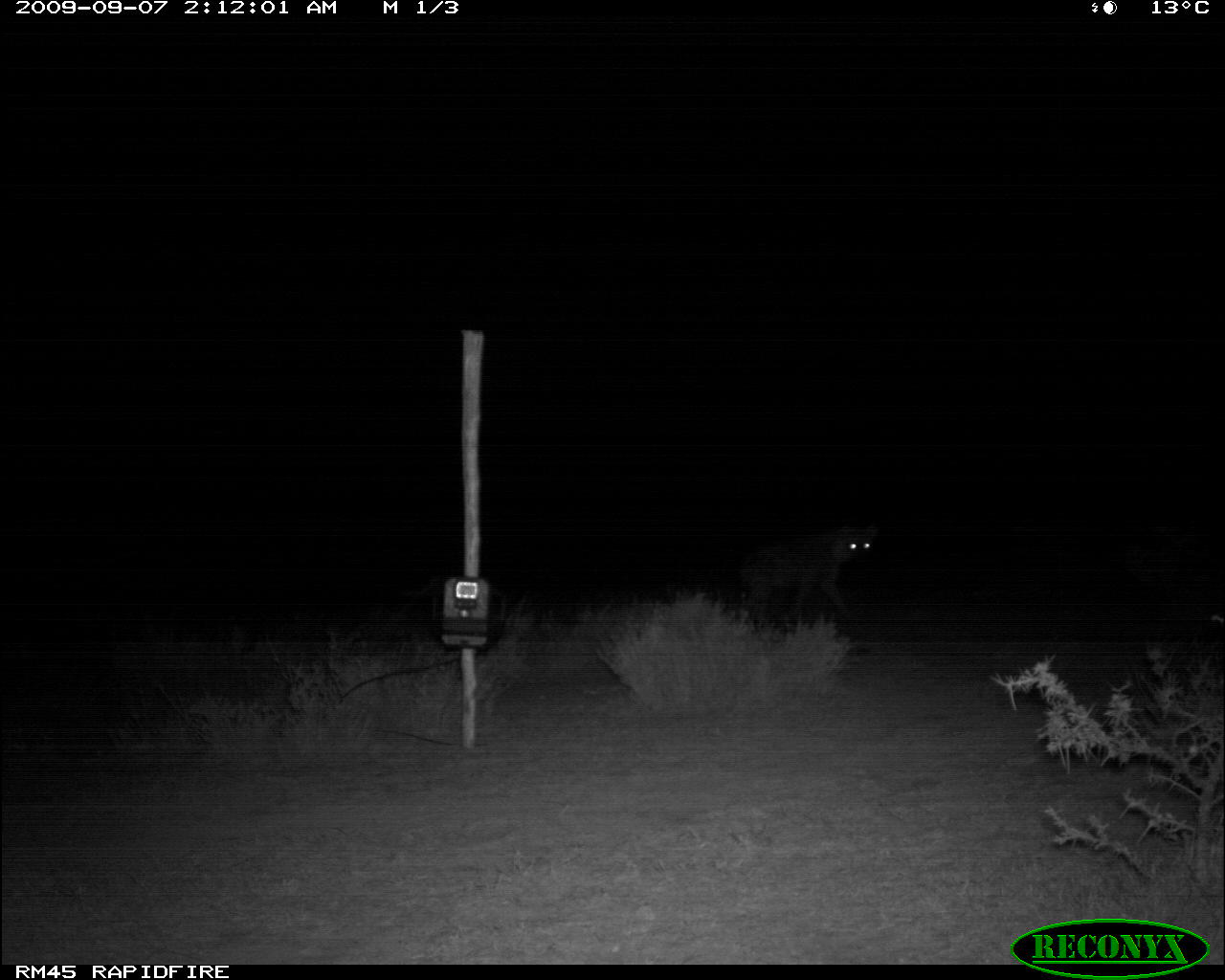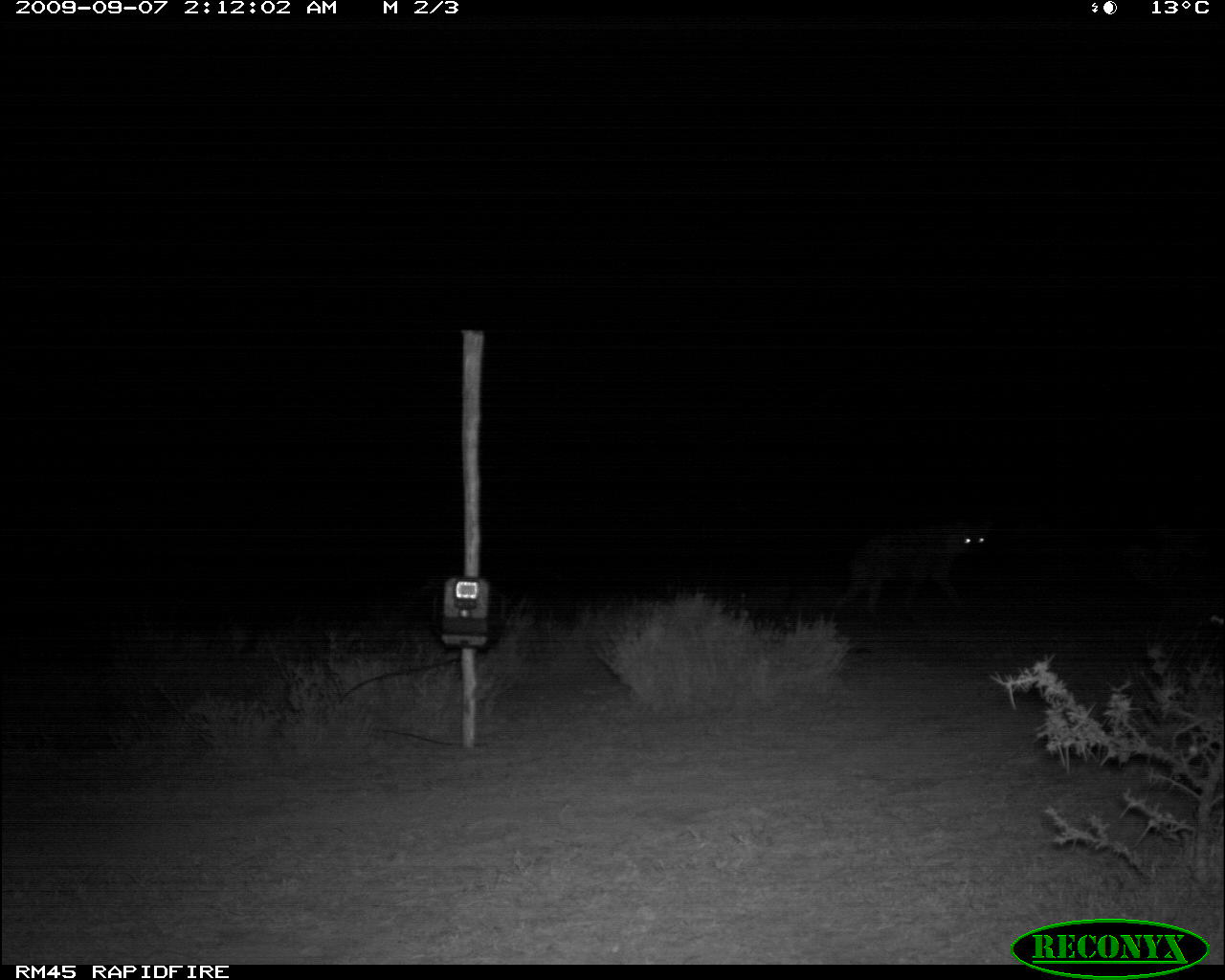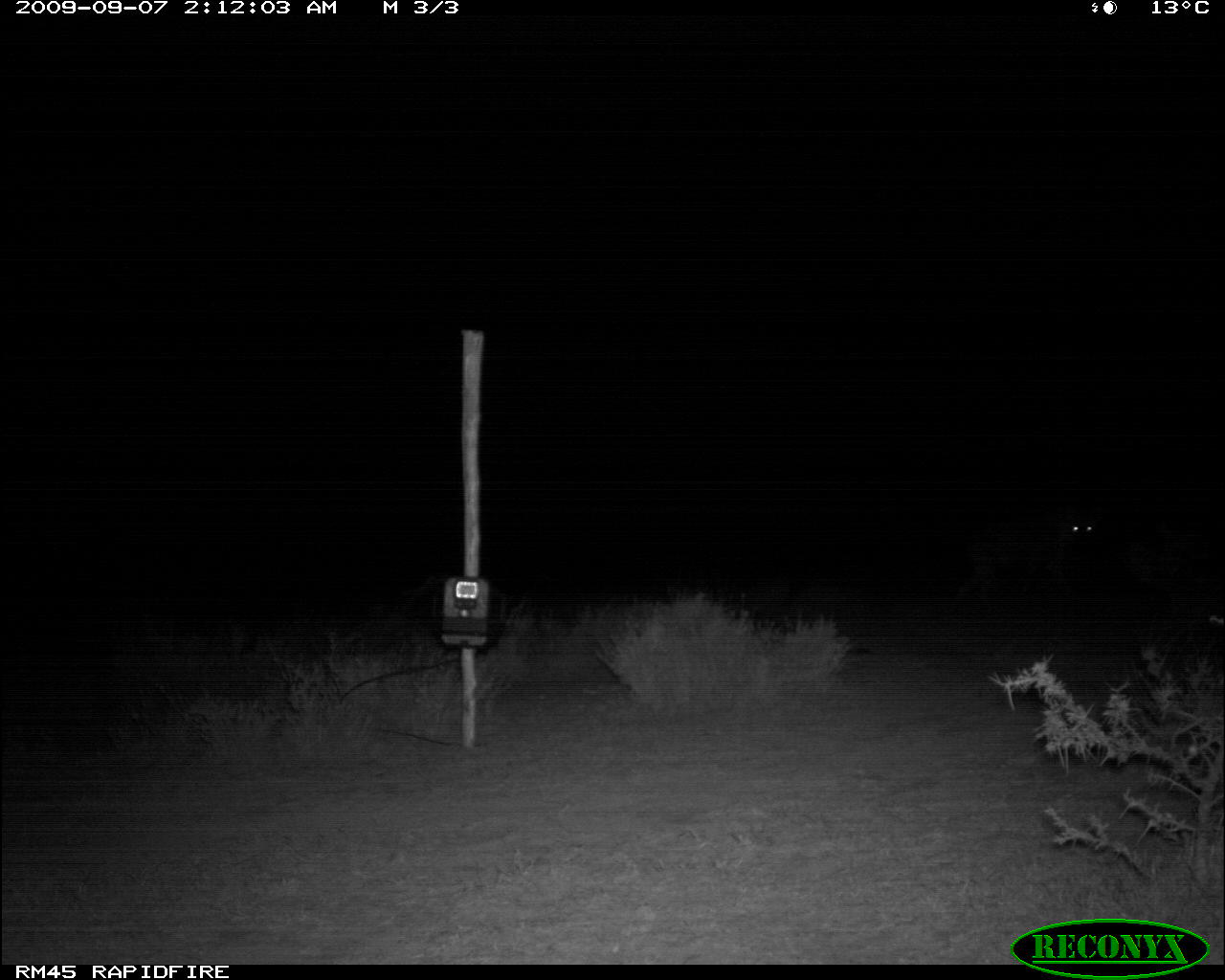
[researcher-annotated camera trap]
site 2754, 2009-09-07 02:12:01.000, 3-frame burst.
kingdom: Animalia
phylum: Chordata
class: Mammalia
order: Carnivora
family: Hyaenidae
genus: Crocuta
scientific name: Crocuta crocuta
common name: spotted hyena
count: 1